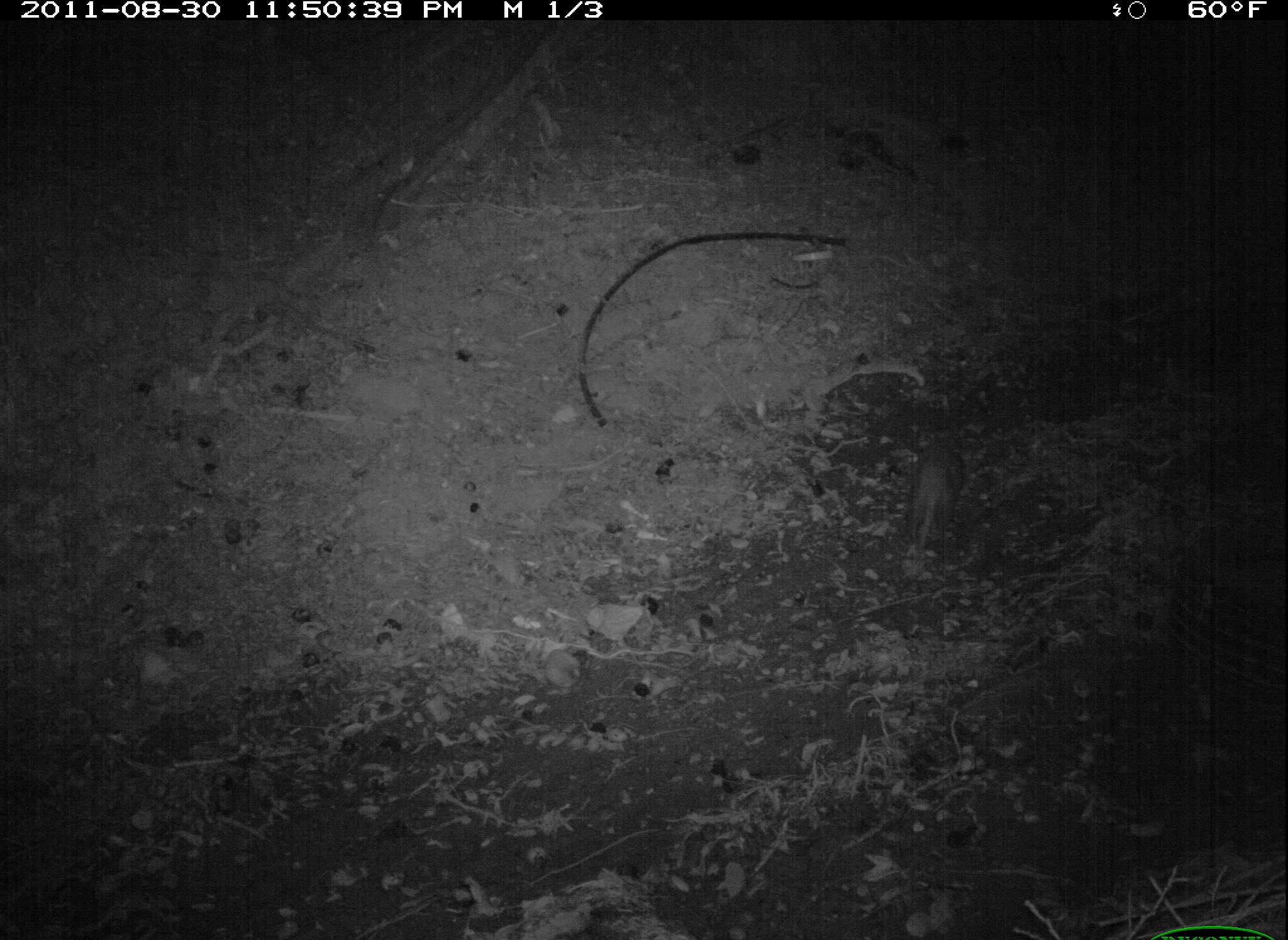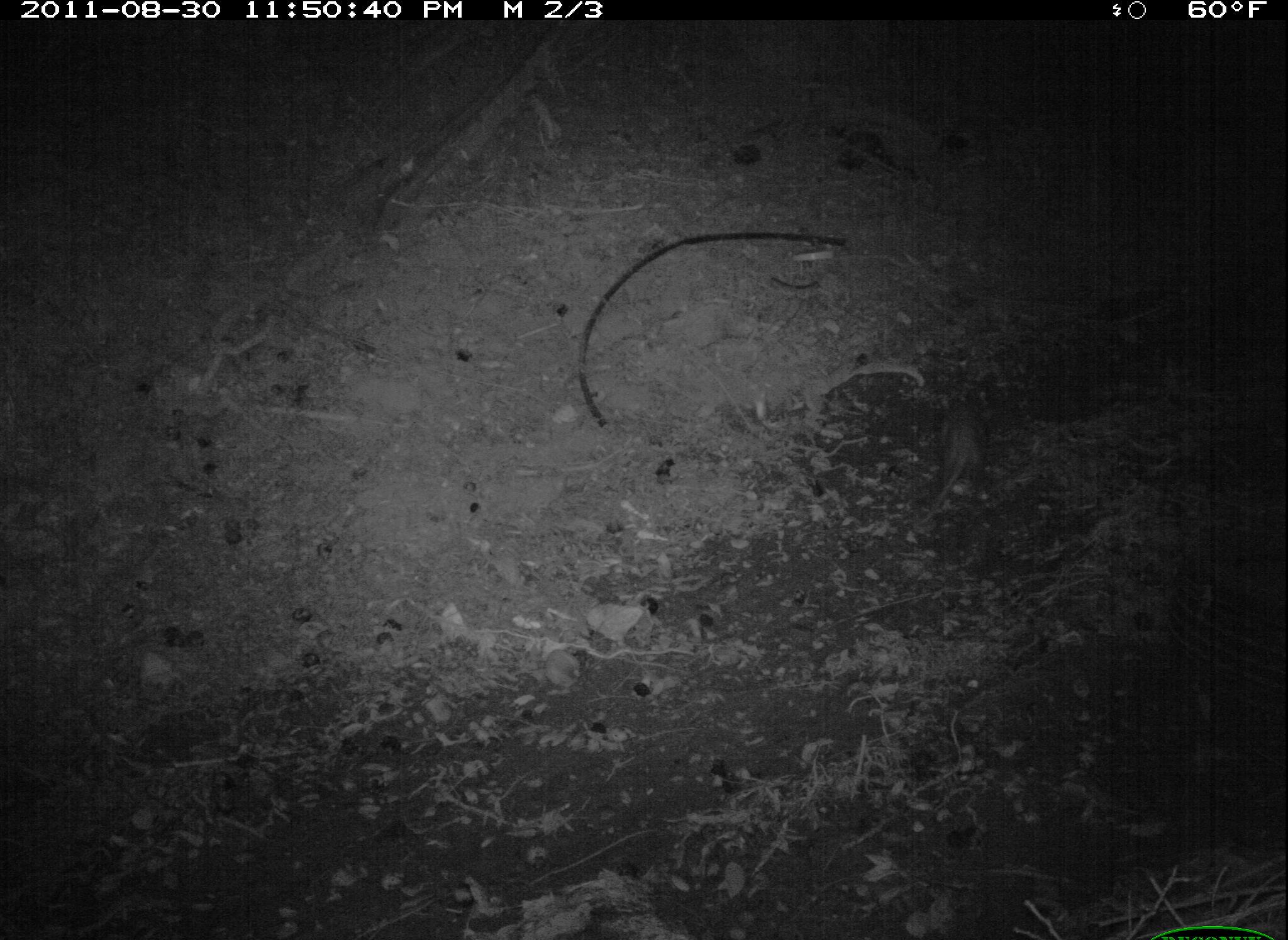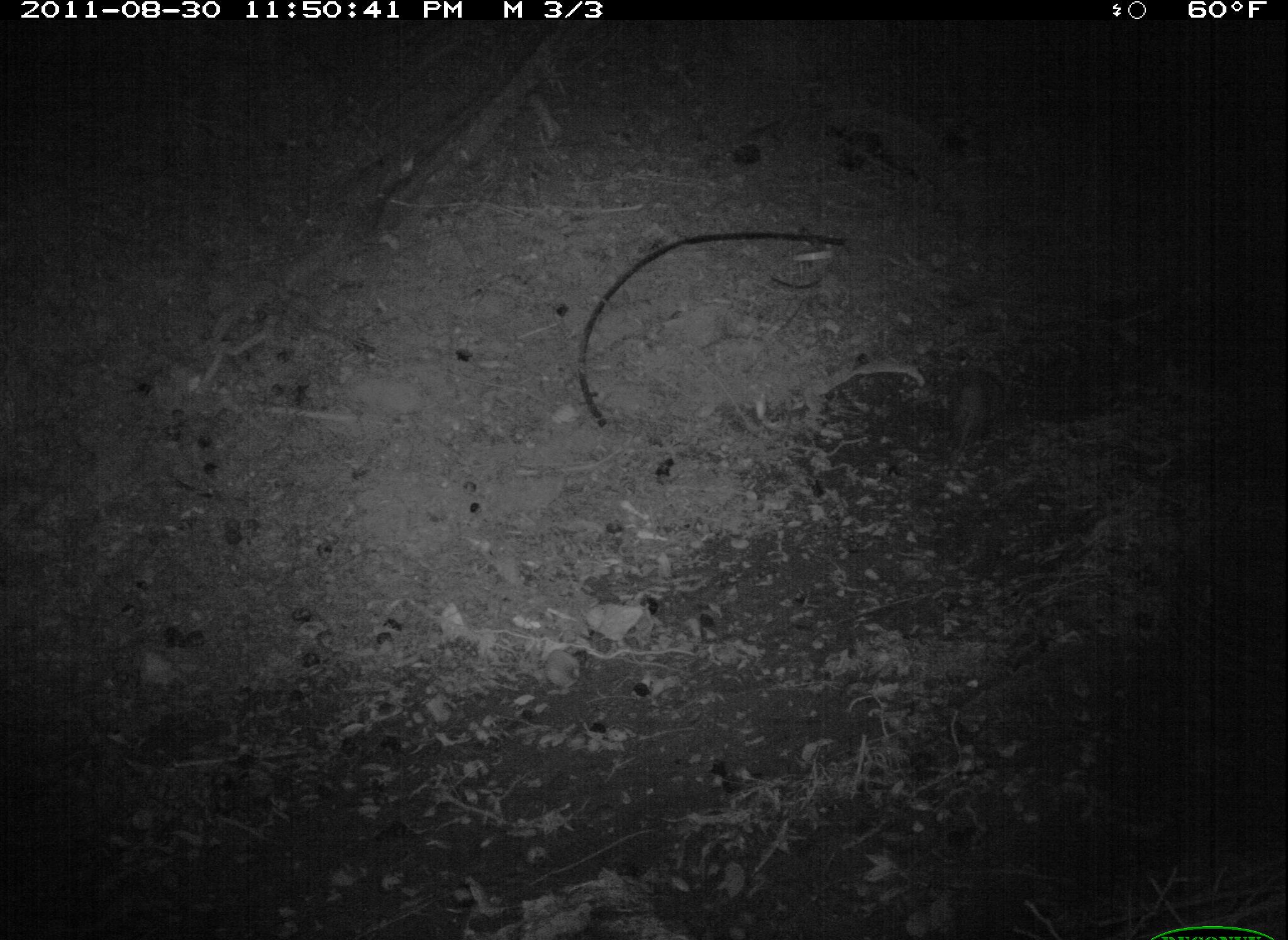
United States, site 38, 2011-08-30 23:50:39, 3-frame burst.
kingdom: Animalia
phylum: Chordata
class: Mammalia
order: Didelphimorphia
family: Didelphidae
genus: Didelphis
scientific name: Didelphis virginiana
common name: virginia opossum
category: opossum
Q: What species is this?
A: Opossum (virginia opossum) (Didelphis virginiana).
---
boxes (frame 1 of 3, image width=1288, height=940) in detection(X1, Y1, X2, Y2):
opossum: detection(882, 432, 984, 581)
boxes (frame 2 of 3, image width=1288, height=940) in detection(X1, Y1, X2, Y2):
opossum: detection(906, 391, 1009, 543)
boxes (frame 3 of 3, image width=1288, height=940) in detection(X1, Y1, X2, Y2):
opossum: detection(929, 345, 1013, 504)